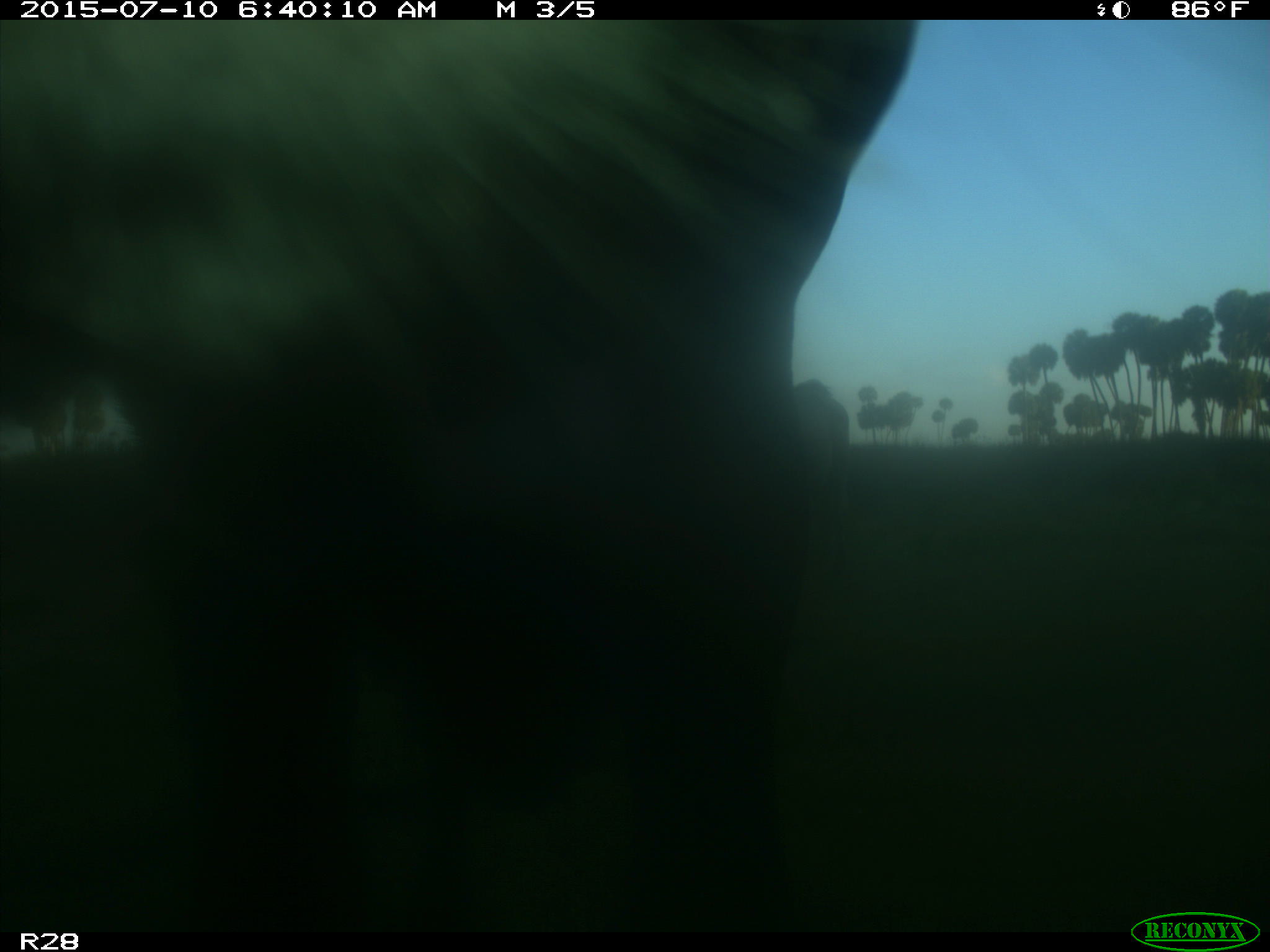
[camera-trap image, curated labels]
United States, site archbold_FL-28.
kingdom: Animalia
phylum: Chordata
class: Mammalia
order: Artiodactyla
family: Bovidae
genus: Bos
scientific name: Bos taurus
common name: domestic cow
Bos taurus (domestic cow).